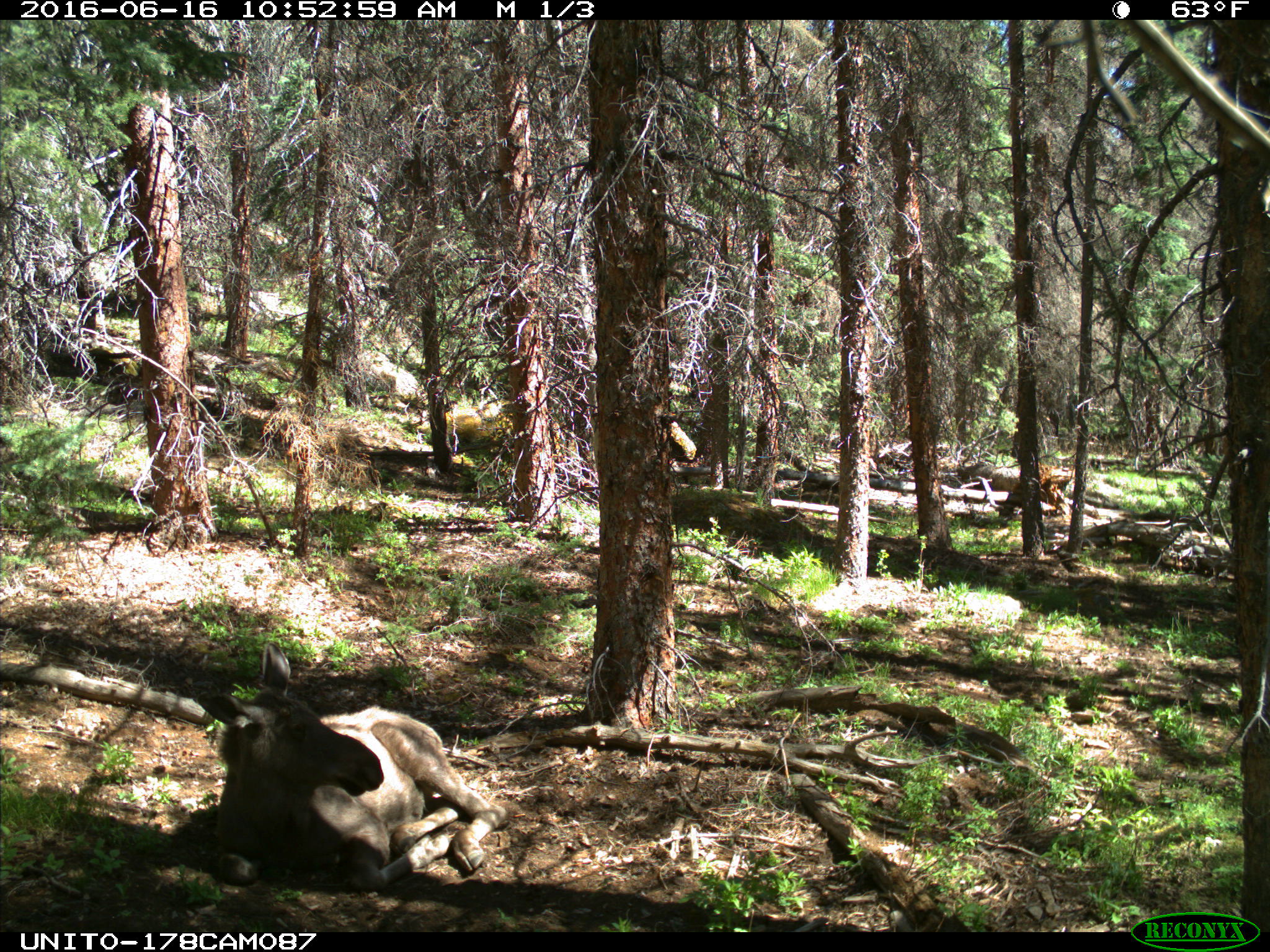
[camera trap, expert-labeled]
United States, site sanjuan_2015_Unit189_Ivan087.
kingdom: Animalia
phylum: Chordata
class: Mammalia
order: Artiodactyla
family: Cervidae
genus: Alces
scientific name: Alces alces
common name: moose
Alces alces (moose).